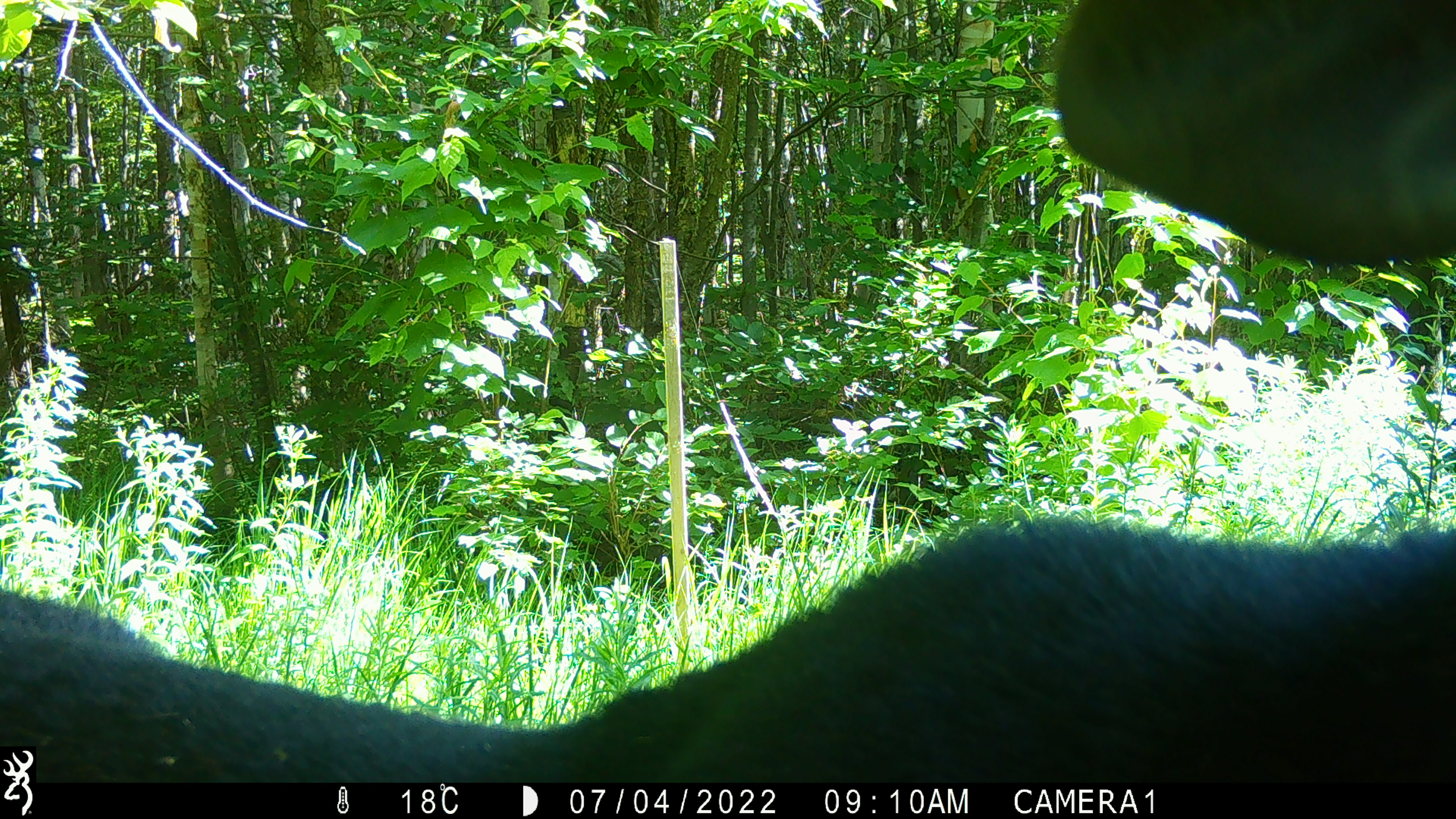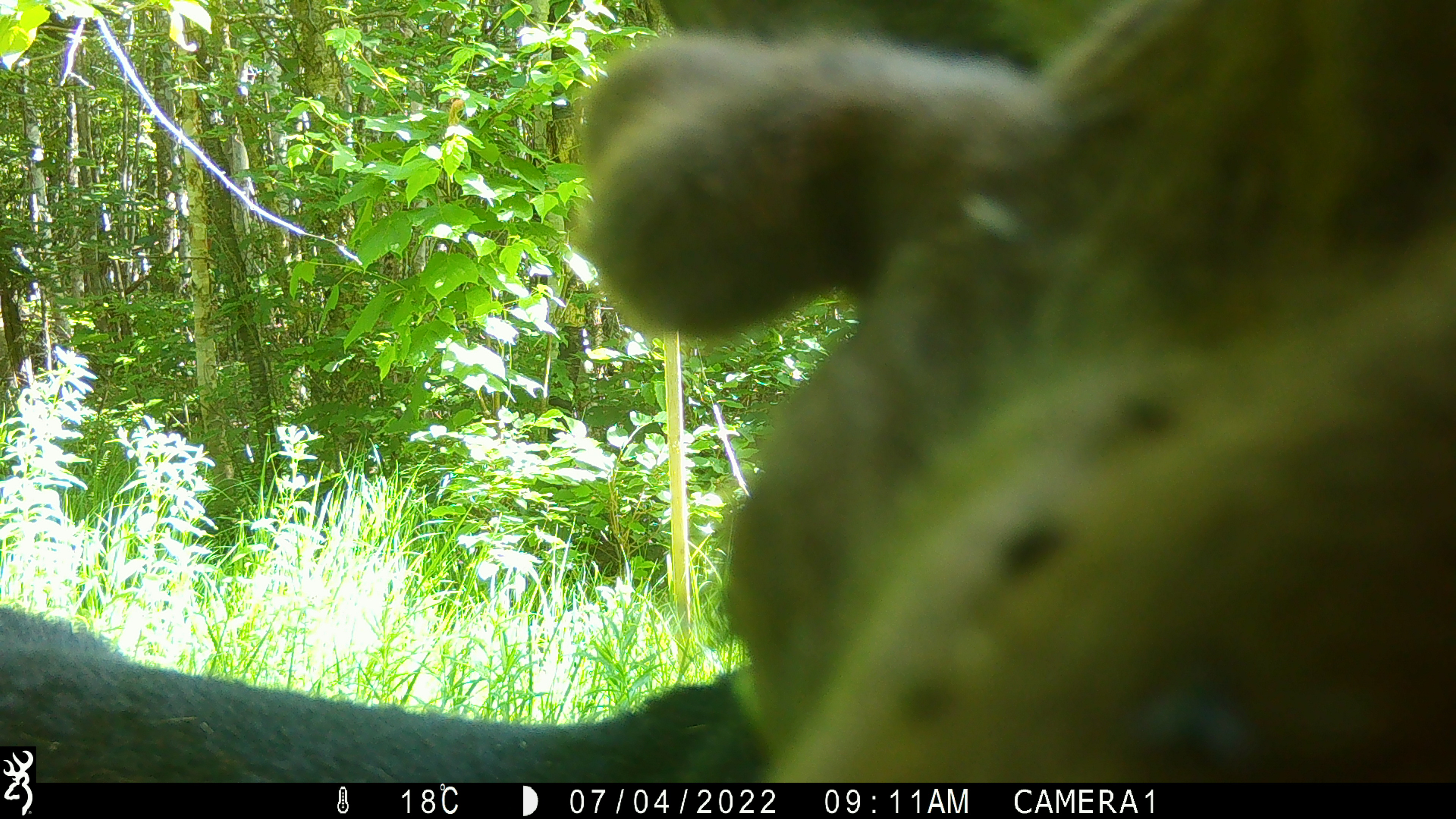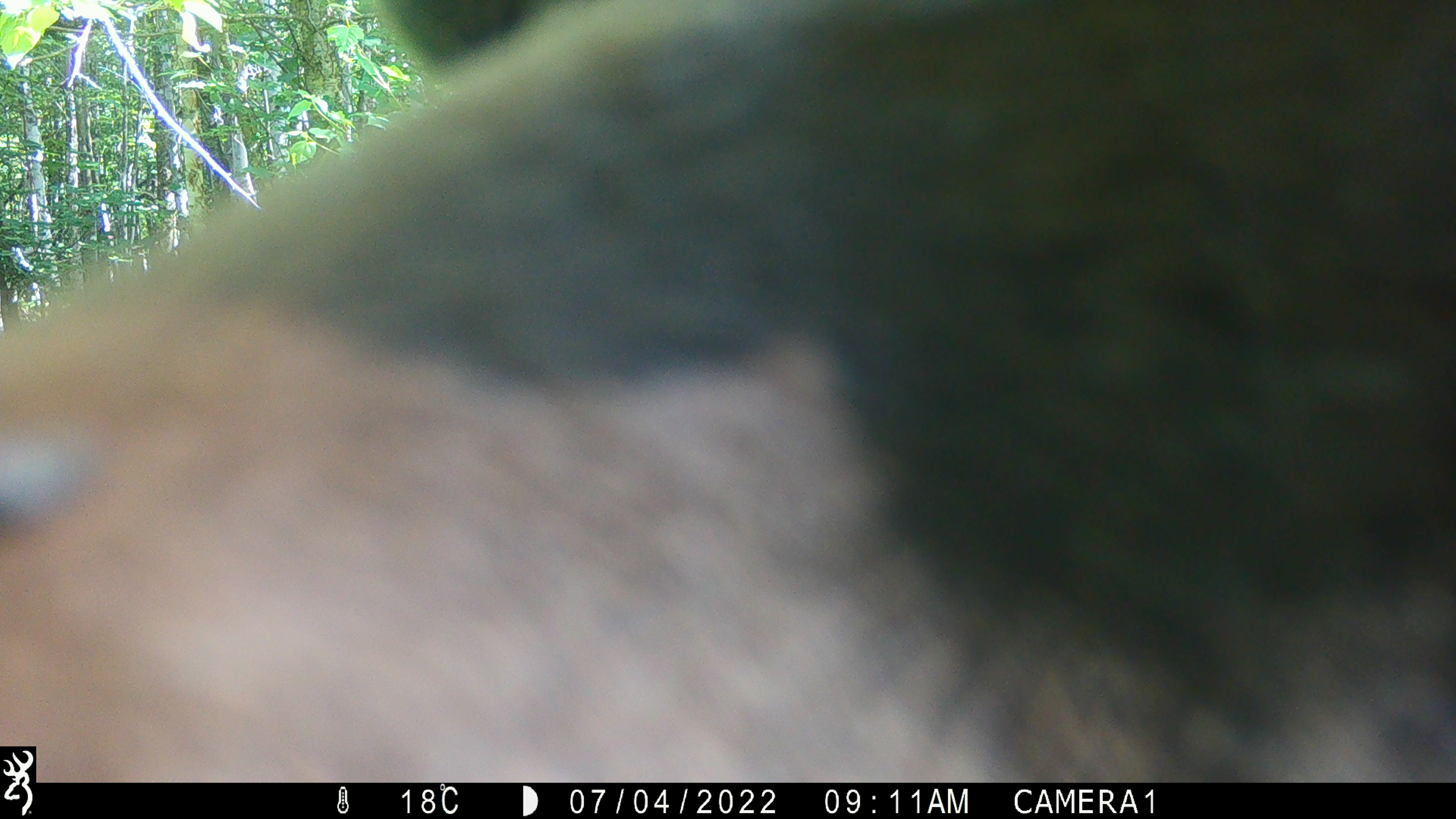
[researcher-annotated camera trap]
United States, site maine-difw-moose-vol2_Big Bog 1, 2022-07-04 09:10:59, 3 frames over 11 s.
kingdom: Animalia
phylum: Chordata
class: Mammalia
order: Artiodactyla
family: Cervidae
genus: Alces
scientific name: Alces alces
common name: moose